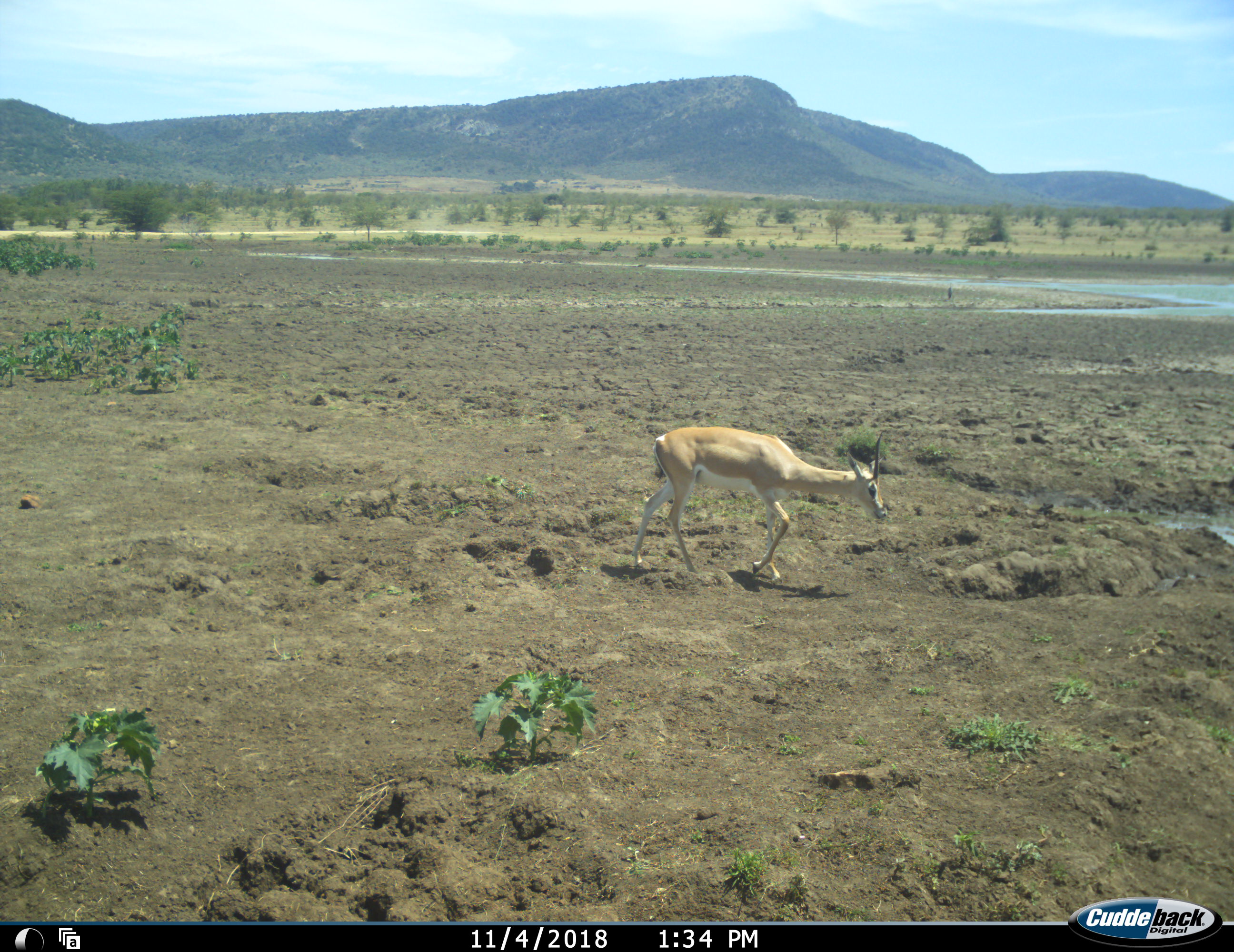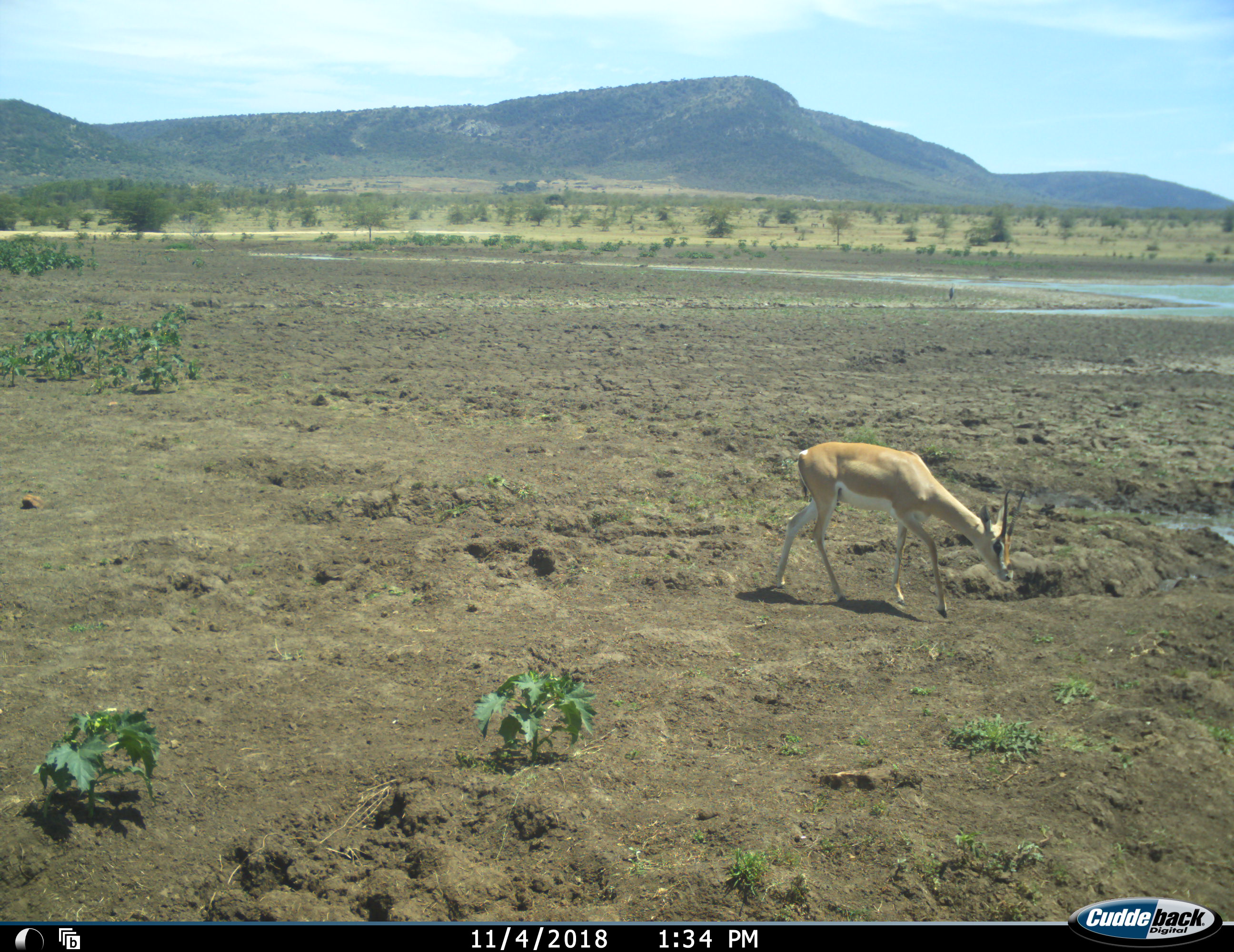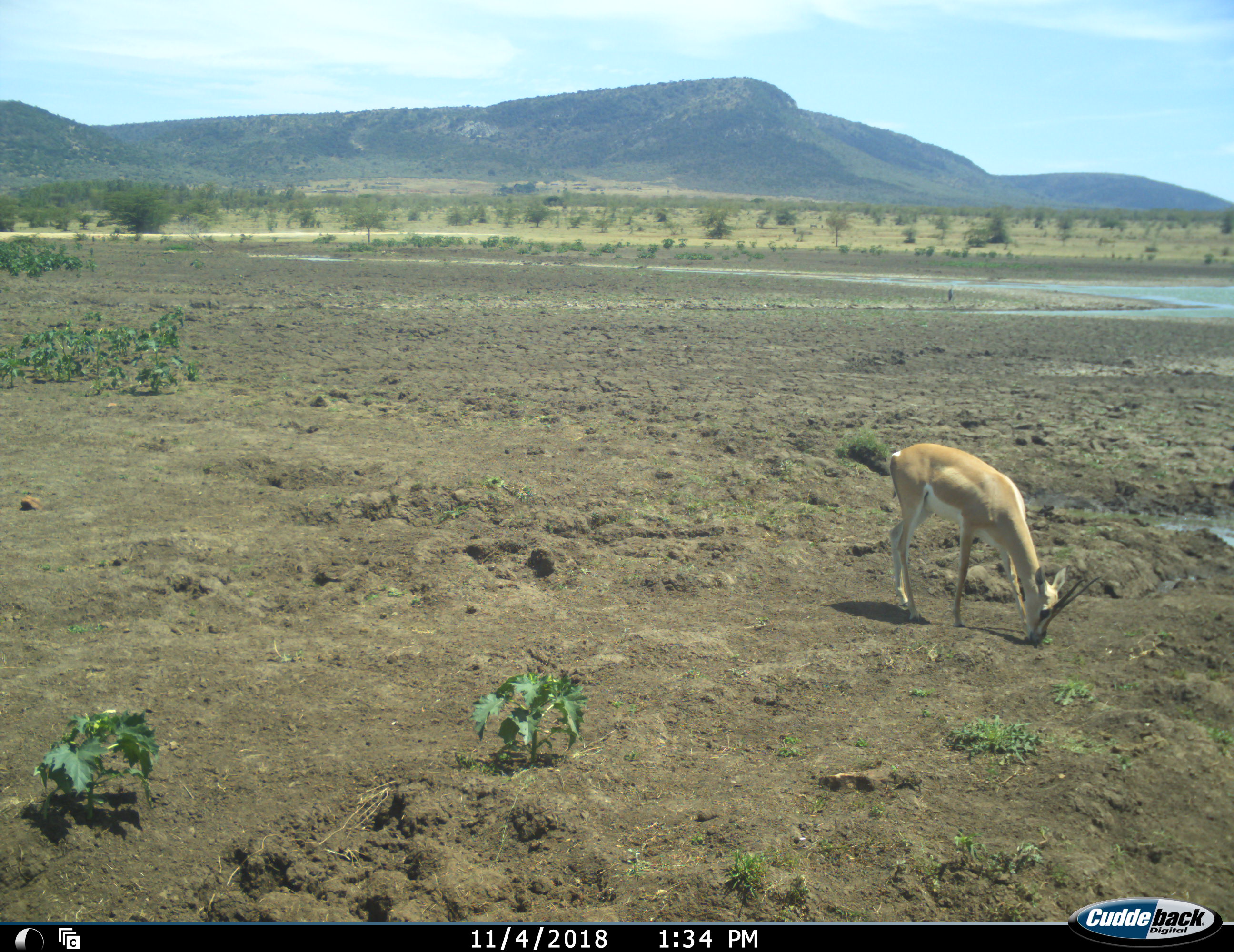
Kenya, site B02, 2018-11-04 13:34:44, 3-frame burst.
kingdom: Animalia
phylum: Chordata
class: Mammalia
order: Artiodactyla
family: Bovidae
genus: Nanger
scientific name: Nanger granti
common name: grant's gazelle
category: gazellegrants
Gazellegrants (grant's gazelle) (Nanger granti), count 1. Behavior (volunteer vote fractions): standing 0%, resting 0%, moving 100%, interacting 0%. Young present (vote fraction): 0%. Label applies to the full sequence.